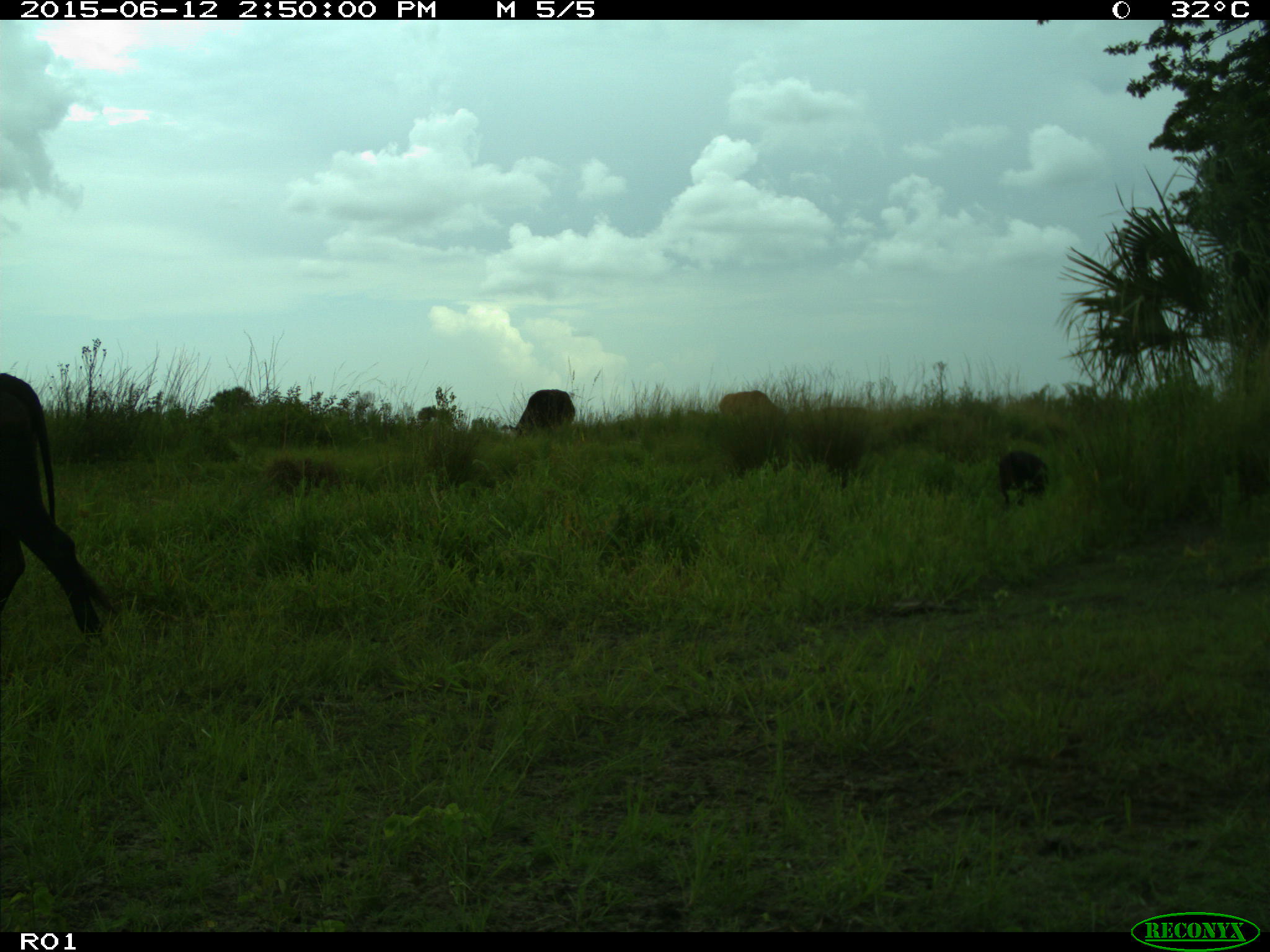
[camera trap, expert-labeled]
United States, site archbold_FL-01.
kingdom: Animalia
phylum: Chordata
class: Mammalia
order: Artiodactyla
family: Bovidae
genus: Bos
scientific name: Bos taurus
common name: domestic cow